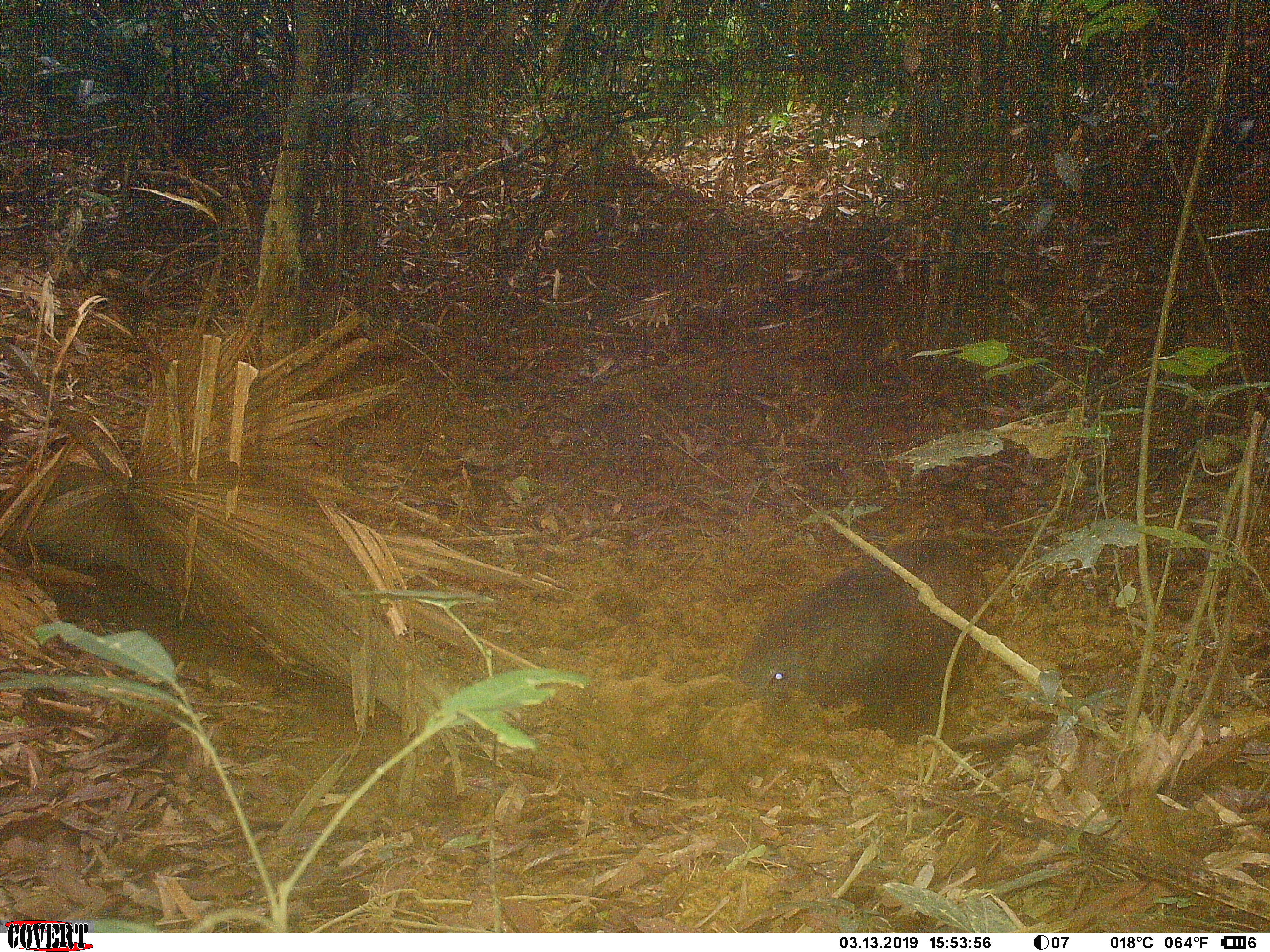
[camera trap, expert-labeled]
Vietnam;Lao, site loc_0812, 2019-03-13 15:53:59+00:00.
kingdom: Animalia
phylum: Chordata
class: Mammalia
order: Artiodactyla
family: Suidae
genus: Sus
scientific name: Sus scrofa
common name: eurasian wild pig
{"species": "eurasian wild pig (Sus scrofa)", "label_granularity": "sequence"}